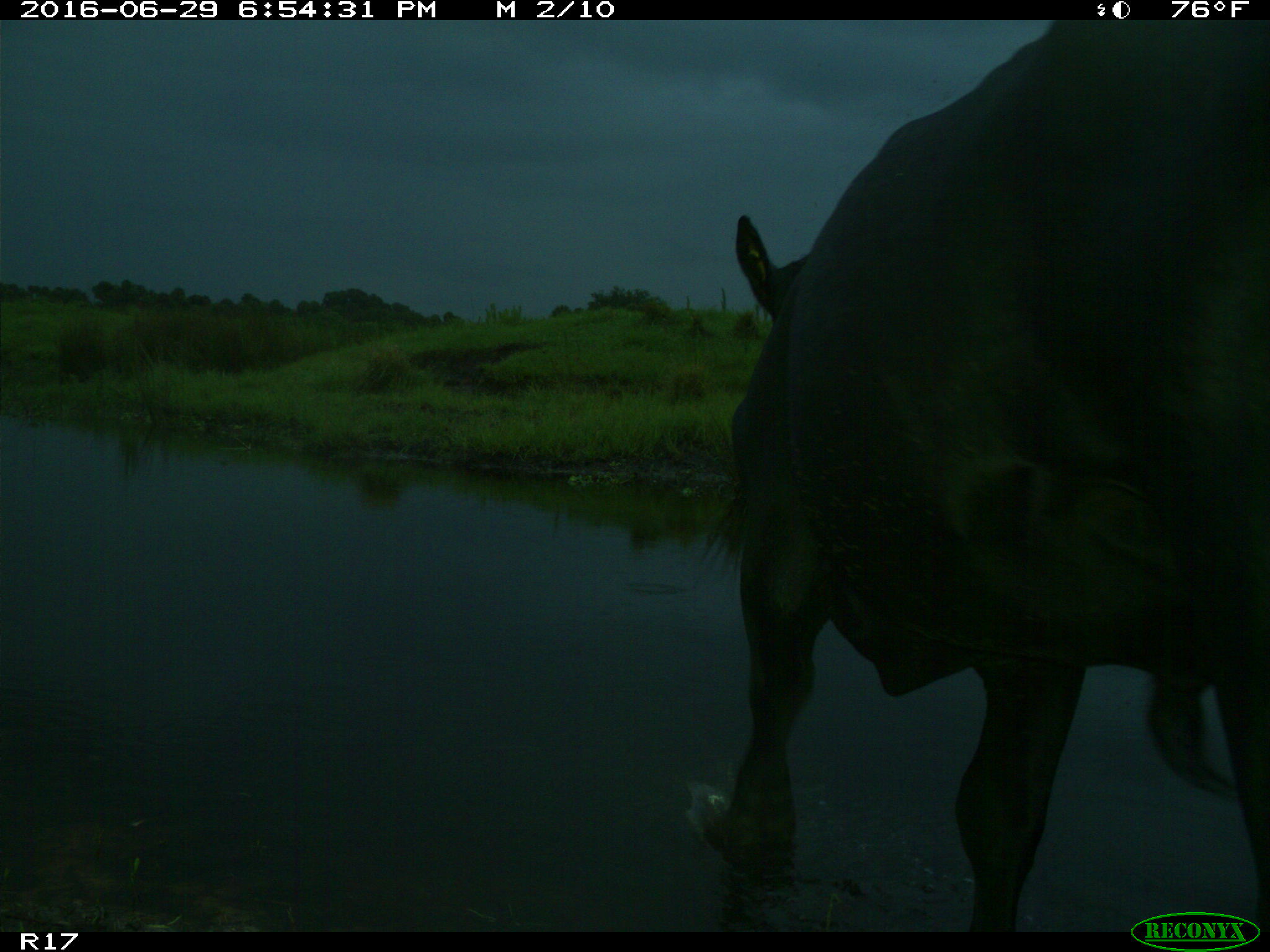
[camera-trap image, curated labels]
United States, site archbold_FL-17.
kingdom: Animalia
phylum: Chordata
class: Mammalia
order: Artiodactyla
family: Bovidae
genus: Bos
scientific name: Bos taurus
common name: domestic cow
Bos taurus (domestic cow).